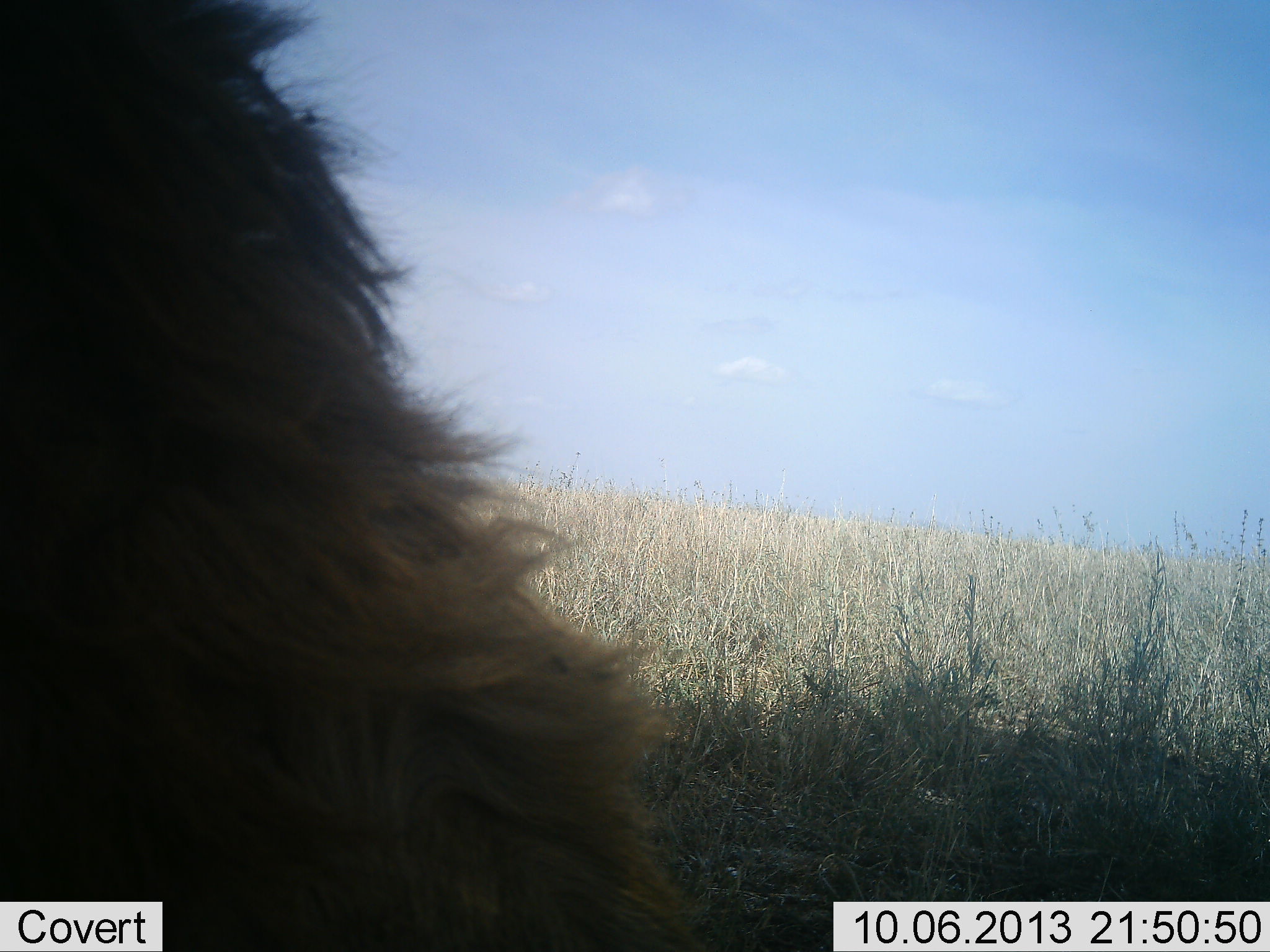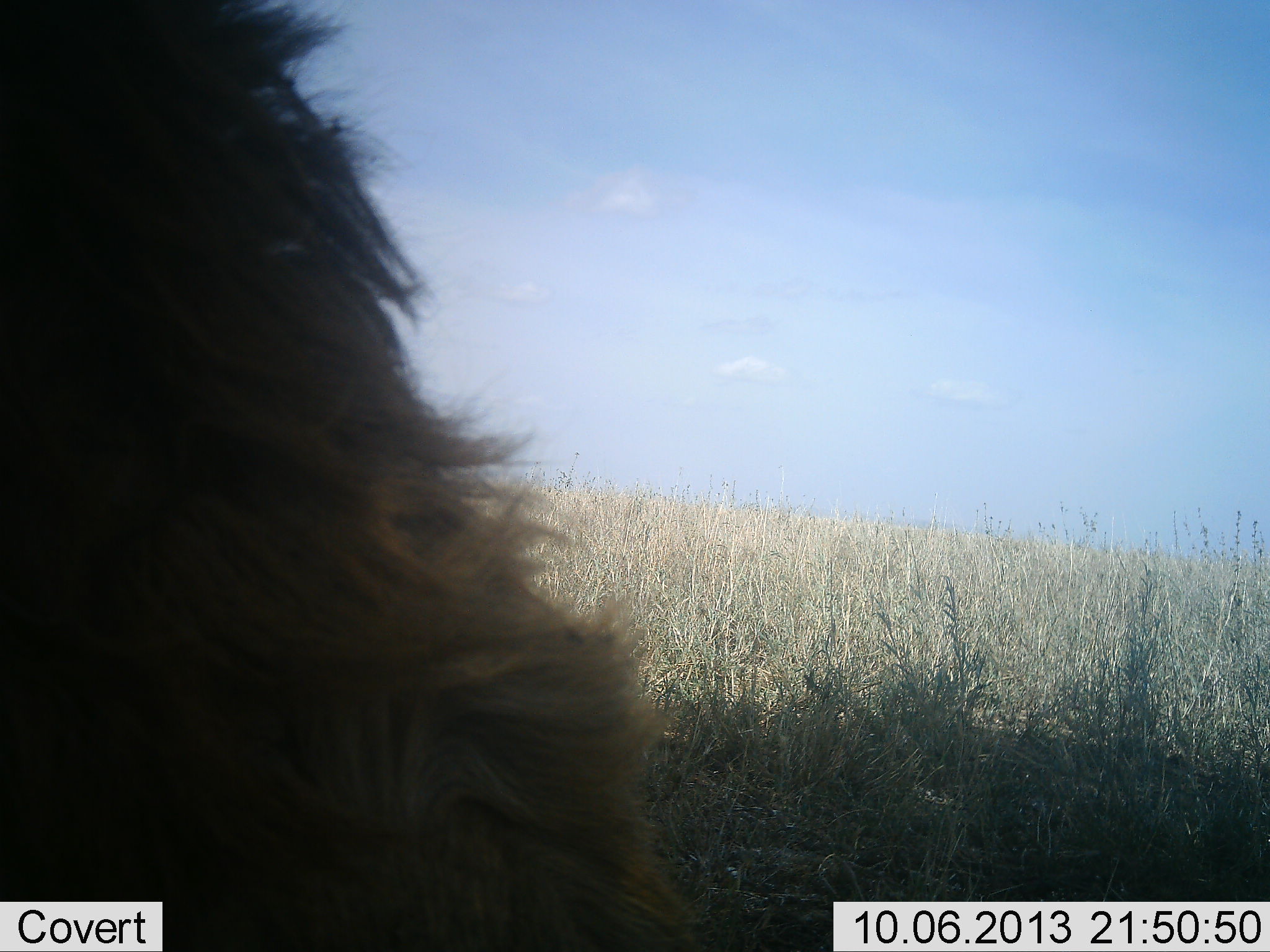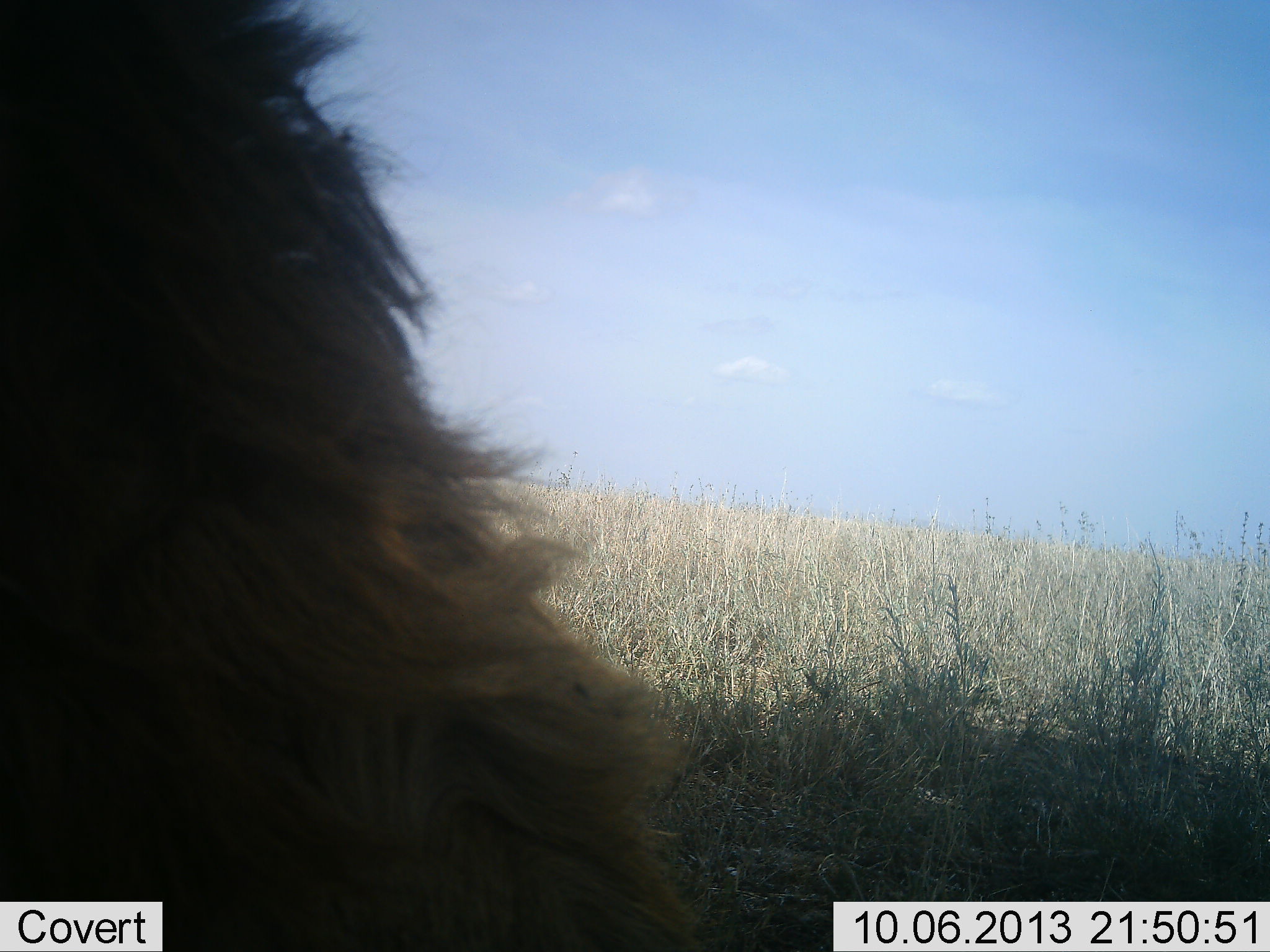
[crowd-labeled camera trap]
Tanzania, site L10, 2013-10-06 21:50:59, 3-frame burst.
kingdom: Animalia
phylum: Chordata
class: Mammalia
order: Carnivora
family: Felidae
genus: Panthera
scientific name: Panthera leo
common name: lion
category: lionmale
Lionmale (lion) (Panthera leo), count 1. Behavior (volunteer vote fractions): standing 10%, resting 90%, moving 0%, interacting 0%. Young present (vote fraction): 0%. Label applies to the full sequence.